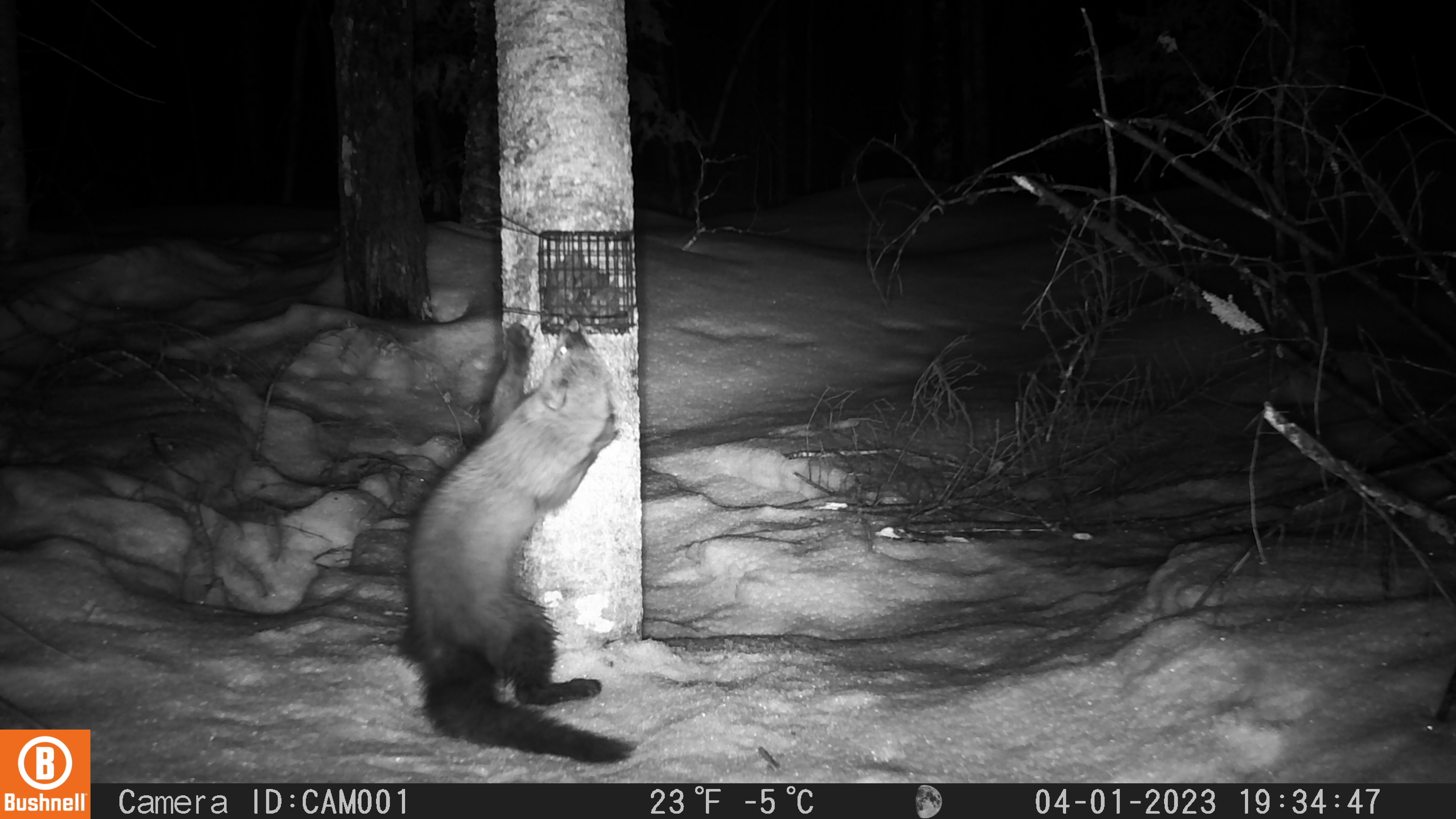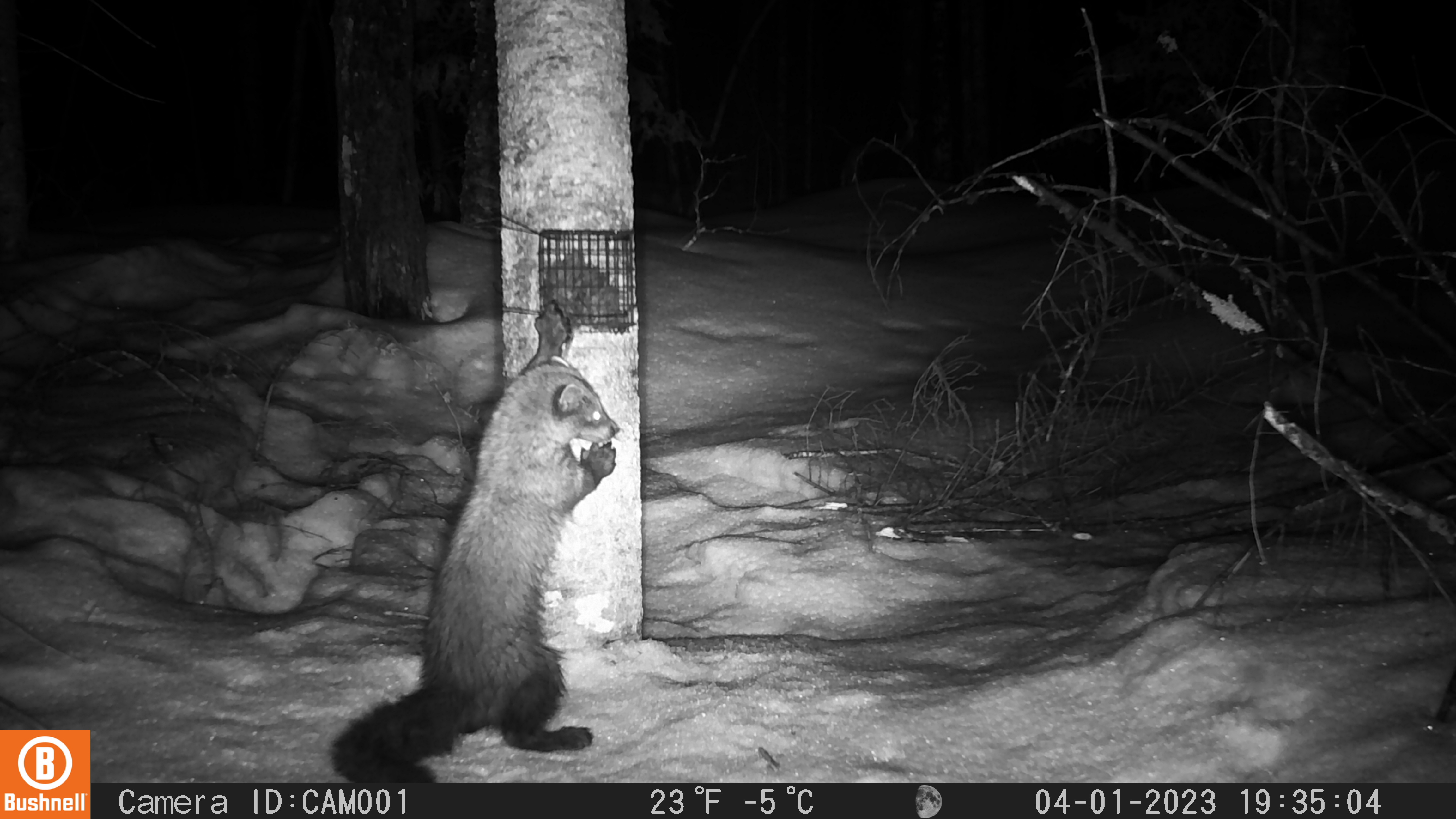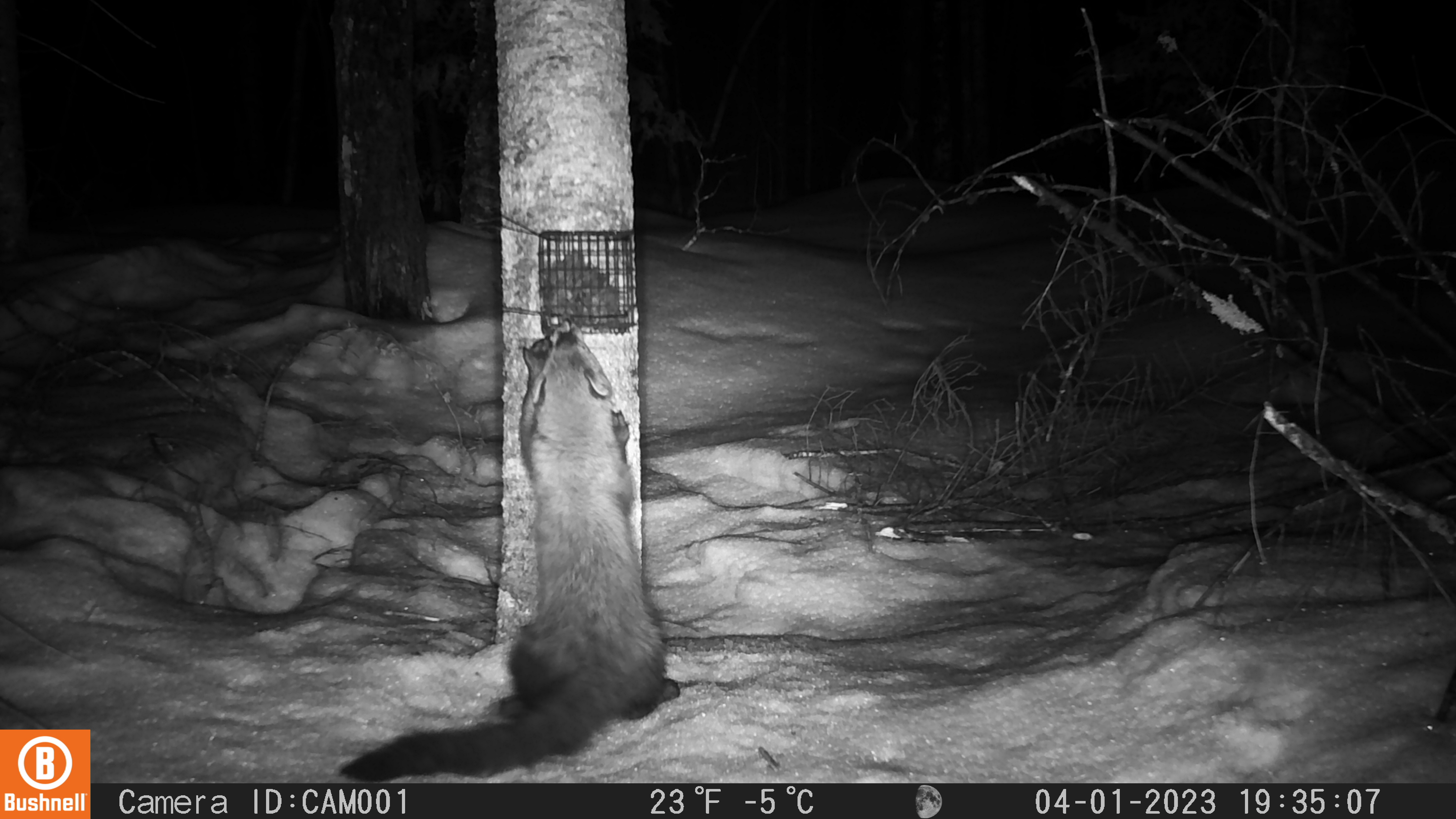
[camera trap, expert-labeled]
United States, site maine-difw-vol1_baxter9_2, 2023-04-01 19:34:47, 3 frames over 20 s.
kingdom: Animalia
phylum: Chordata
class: Mammalia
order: Carnivora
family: Mustelidae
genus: Pekania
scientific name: Pekania pennanti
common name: fisher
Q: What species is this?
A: Fisher (Pekania pennanti).